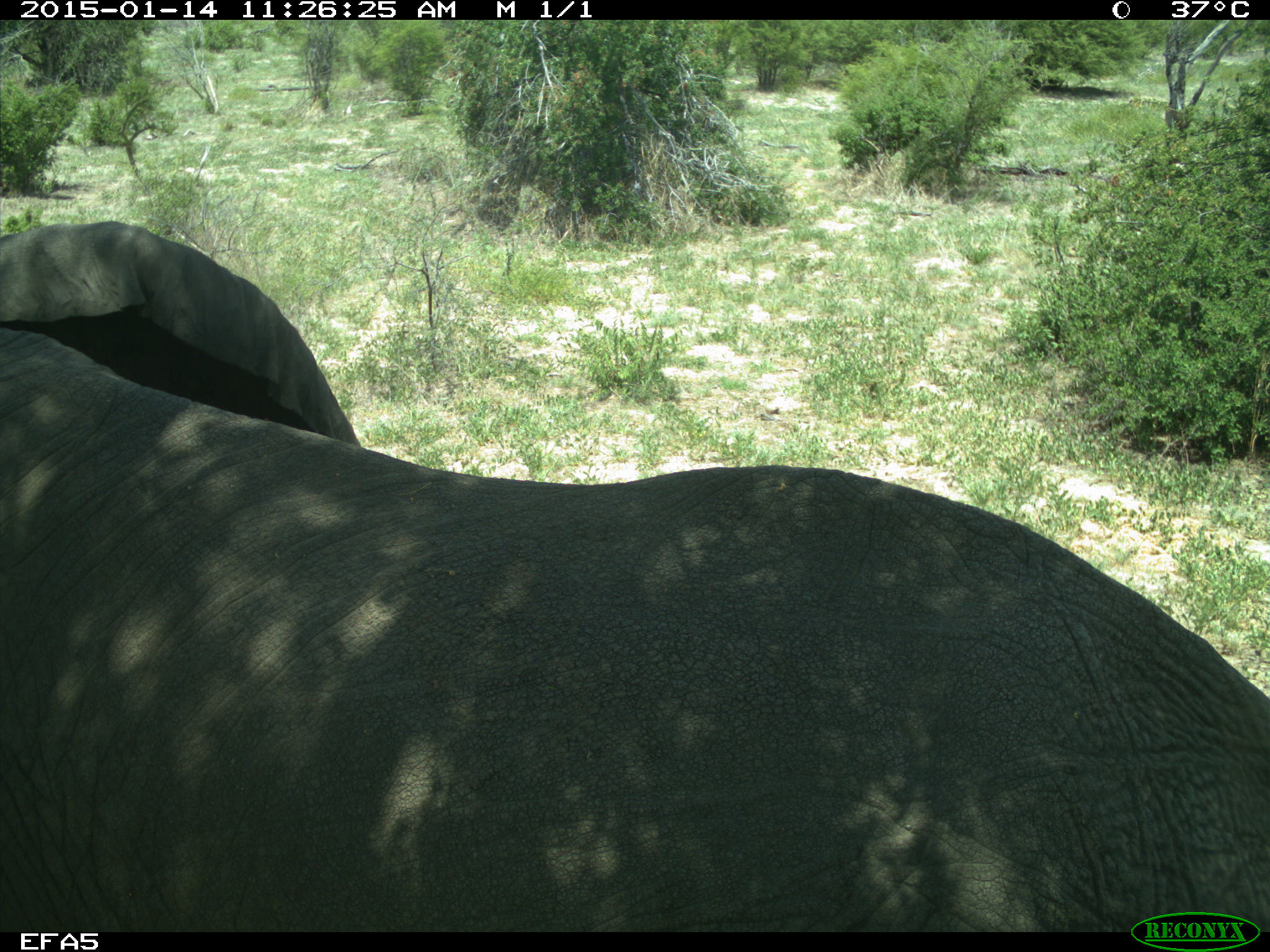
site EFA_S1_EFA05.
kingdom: Animalia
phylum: Chordata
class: Mammalia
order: Proboscidea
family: Elephantidae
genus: Loxodonta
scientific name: Loxodonta africana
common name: african bush elephant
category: elephant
Elephant (african bush elephant) (Loxodonta africana), count 1. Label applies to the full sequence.